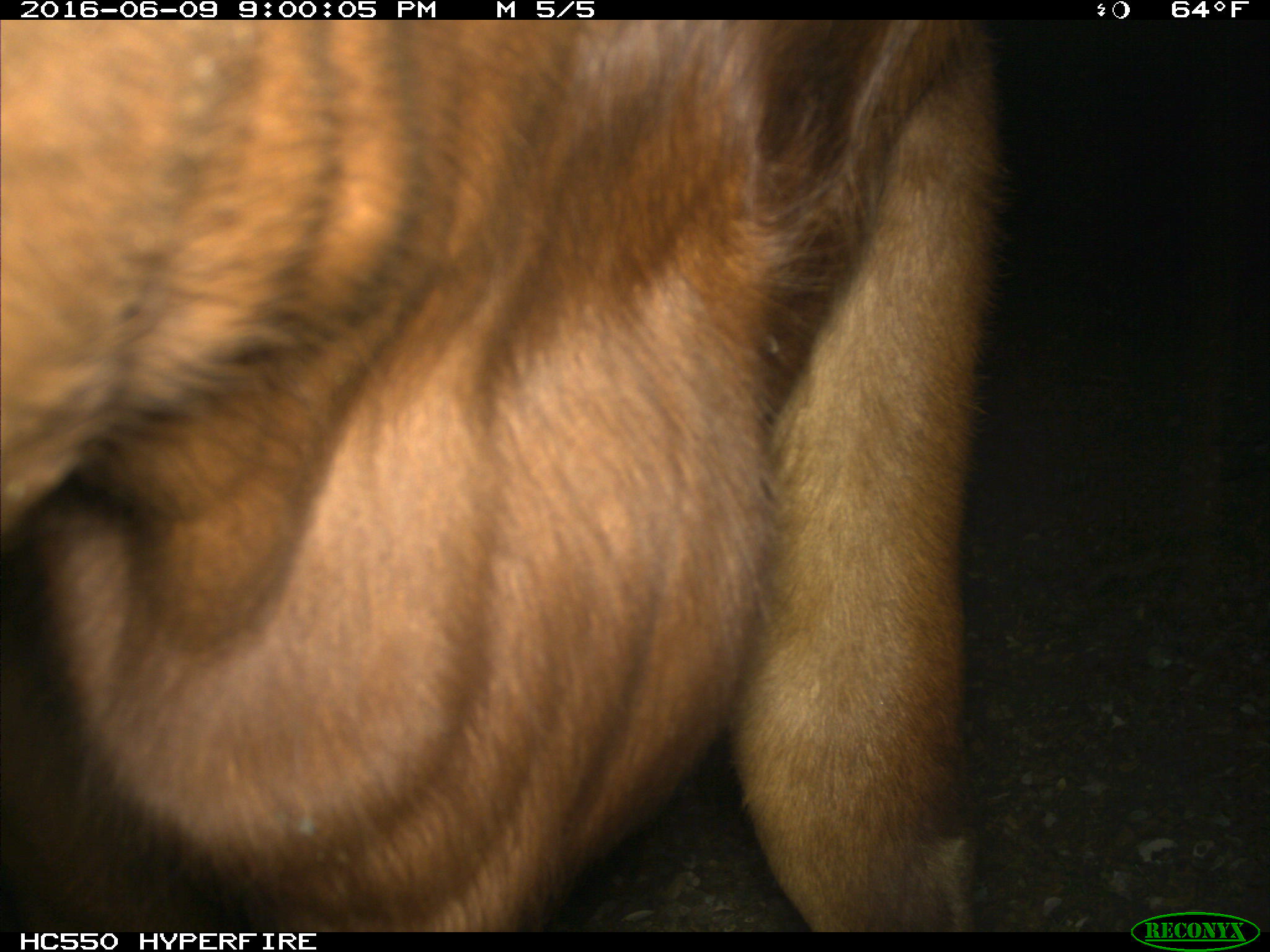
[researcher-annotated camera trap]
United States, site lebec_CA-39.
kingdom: Animalia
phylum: Chordata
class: Mammalia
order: Artiodactyla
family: Bovidae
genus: Bos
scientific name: Bos taurus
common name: domestic cow